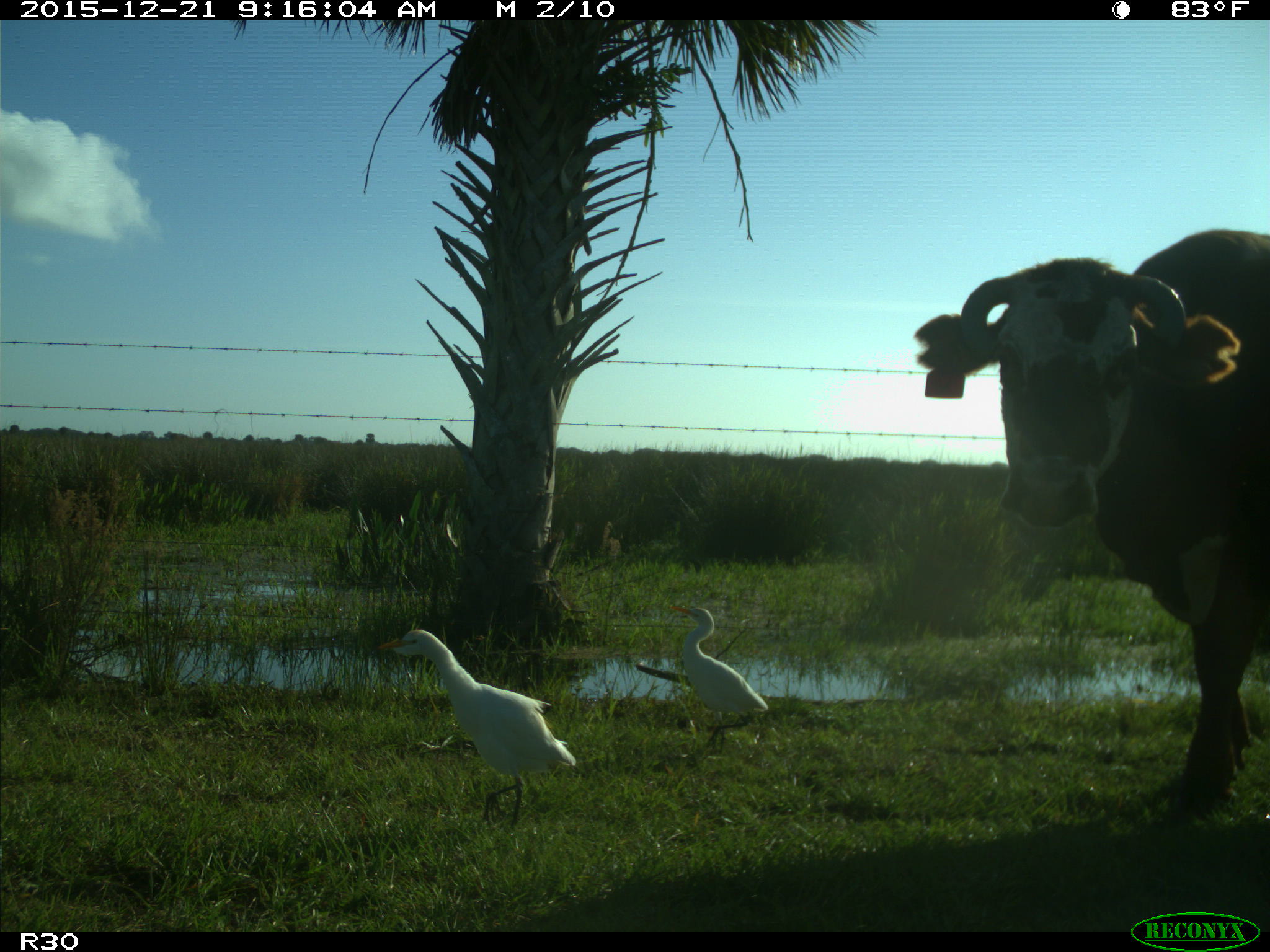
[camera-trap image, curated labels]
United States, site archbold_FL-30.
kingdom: Animalia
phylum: Chordata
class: Mammalia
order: Artiodactyla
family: Bovidae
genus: Bos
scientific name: Bos taurus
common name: domestic cow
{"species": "Bos taurus (domestic cow)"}